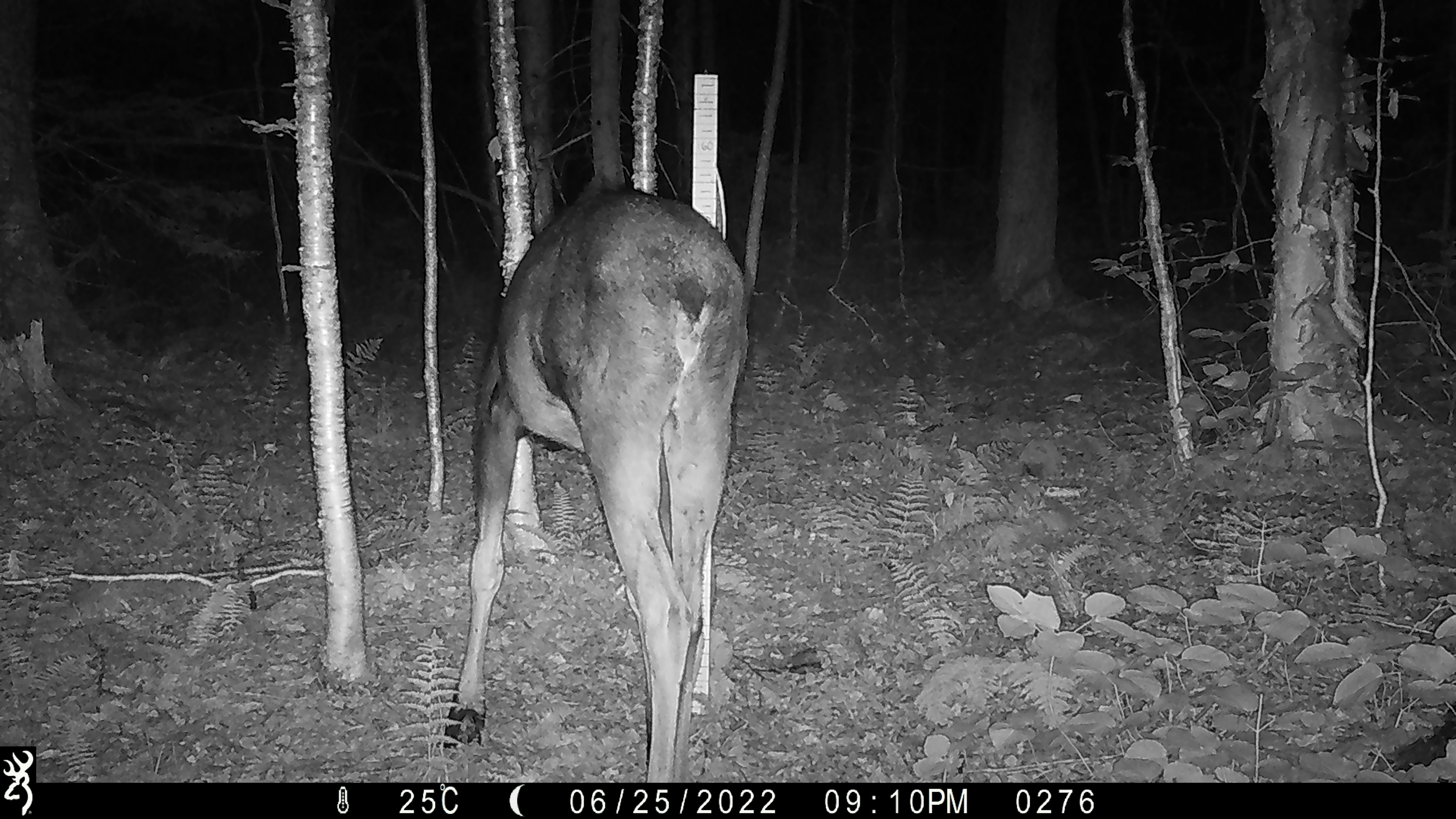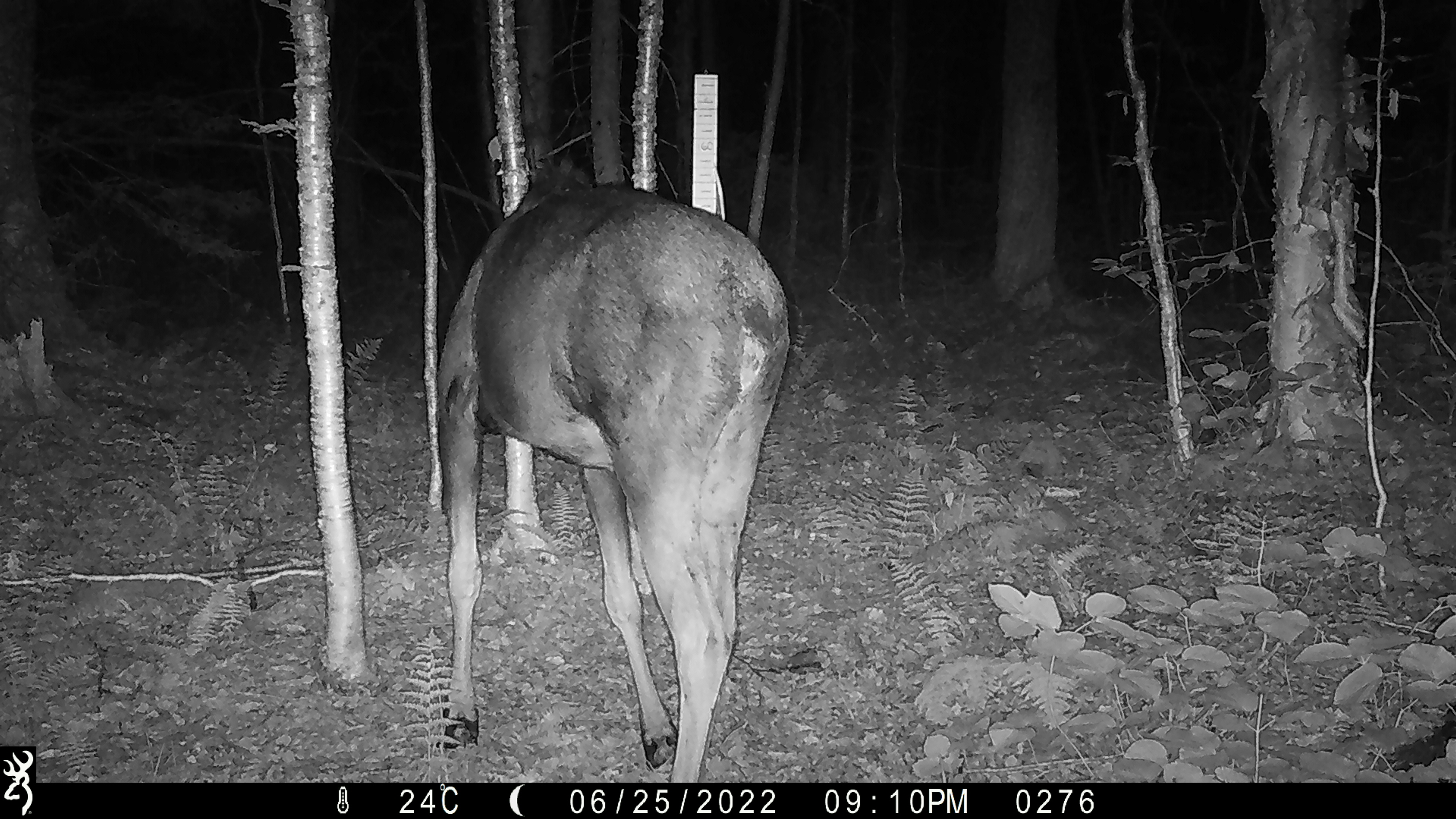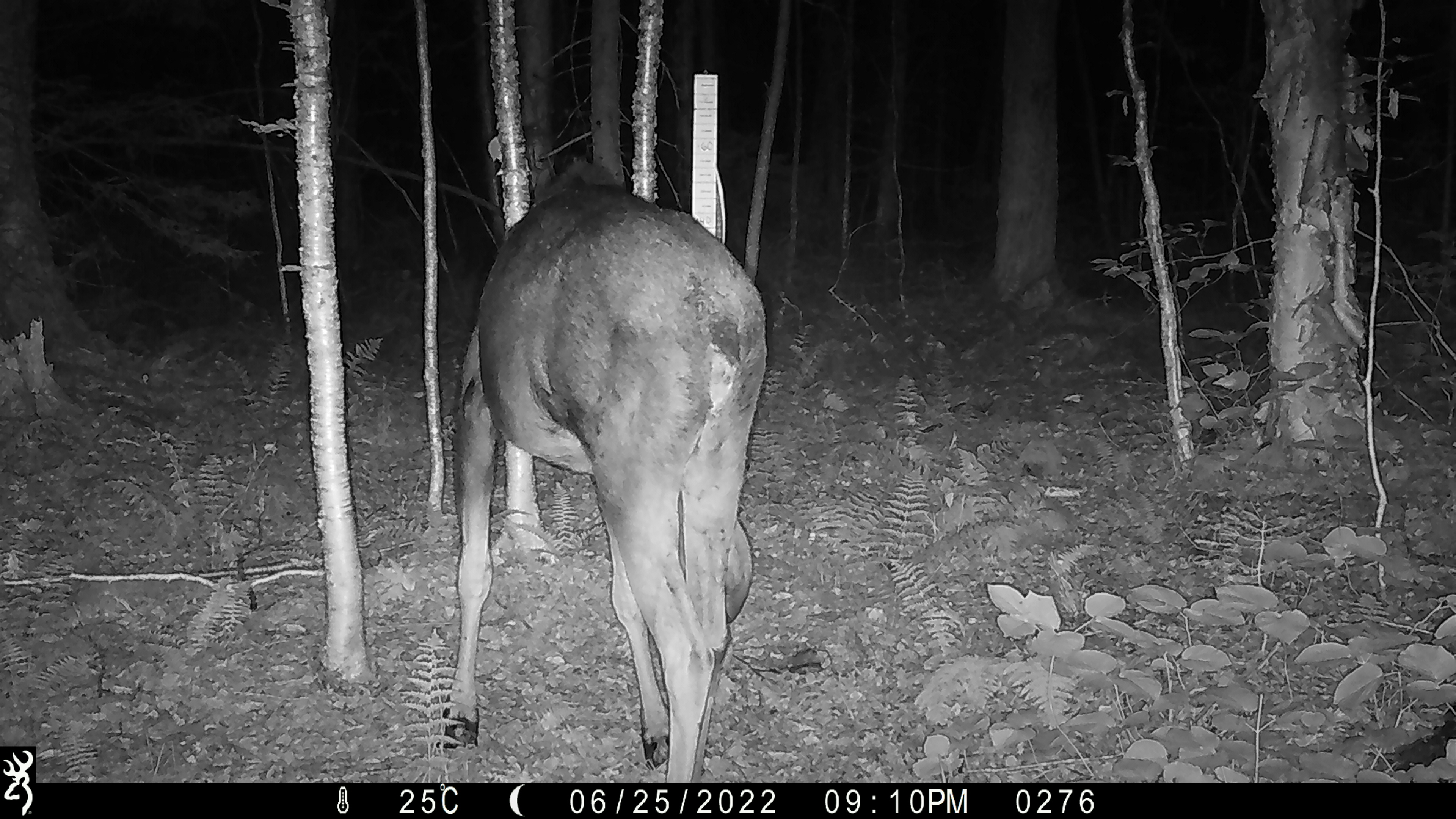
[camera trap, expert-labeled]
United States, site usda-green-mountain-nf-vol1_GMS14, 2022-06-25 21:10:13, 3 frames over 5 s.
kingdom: Animalia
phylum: Chordata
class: Mammalia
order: Artiodactyla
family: Cervidae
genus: Alces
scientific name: Alces alces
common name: moose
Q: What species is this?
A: Moose (Alces alces).